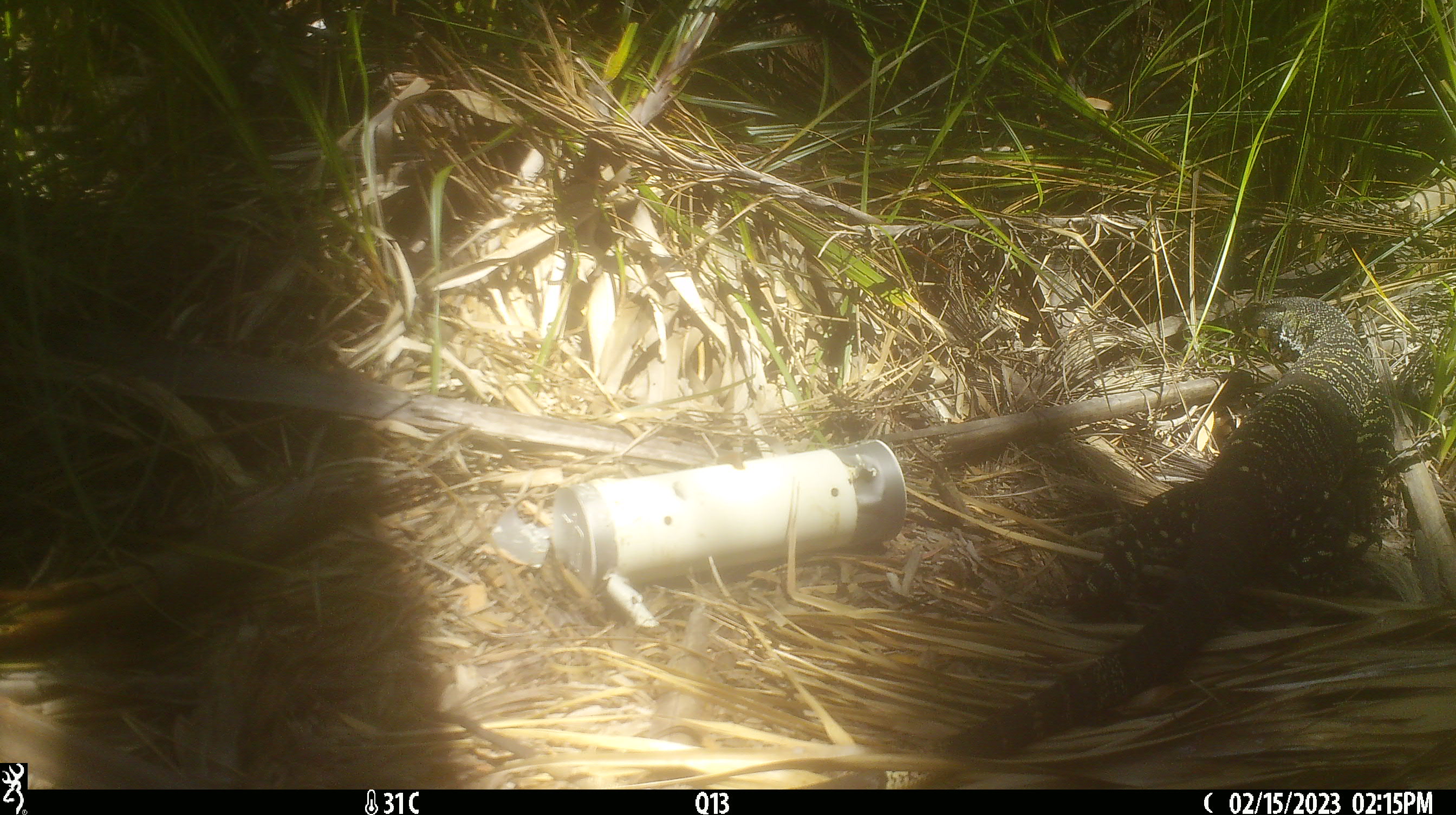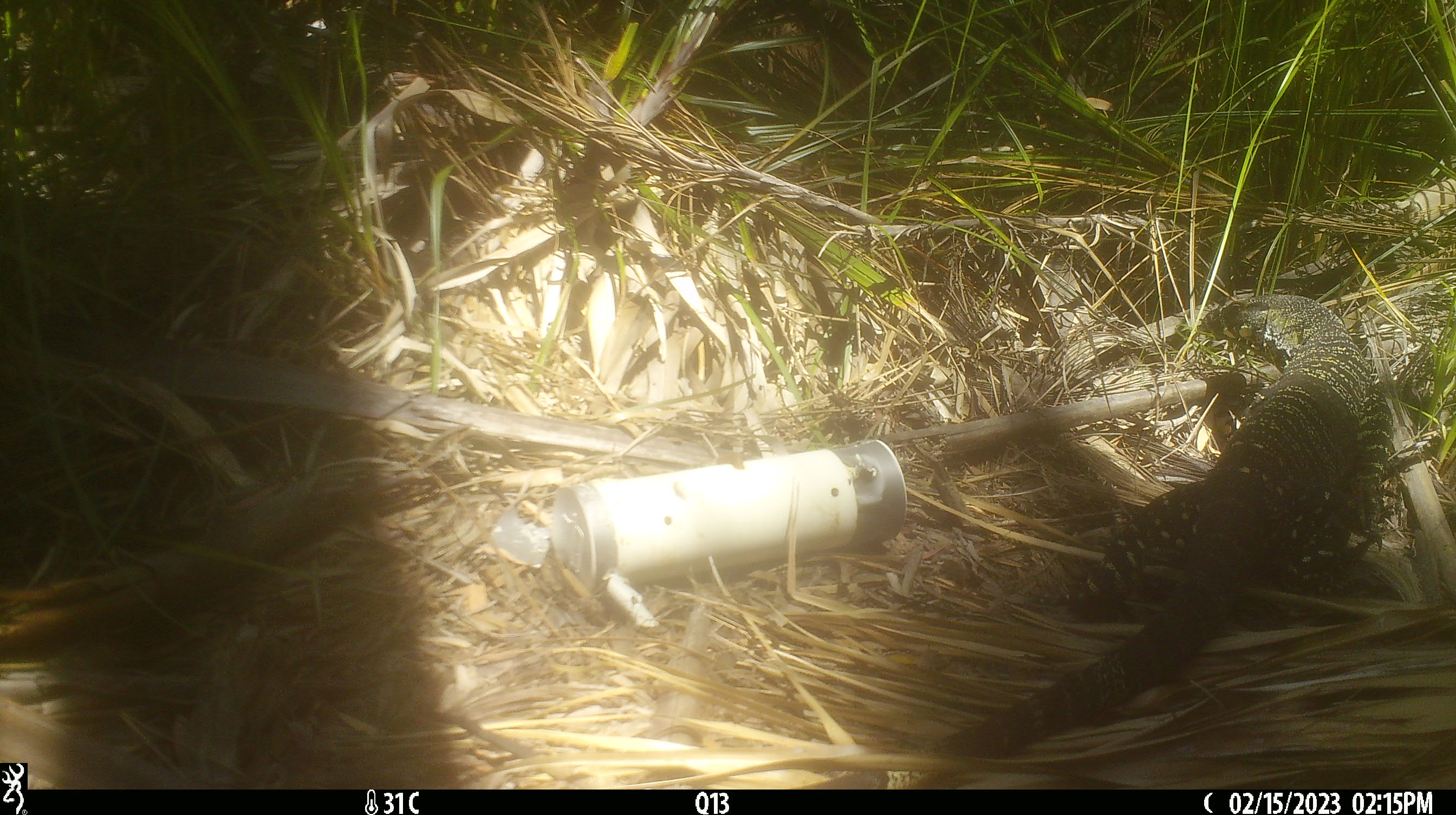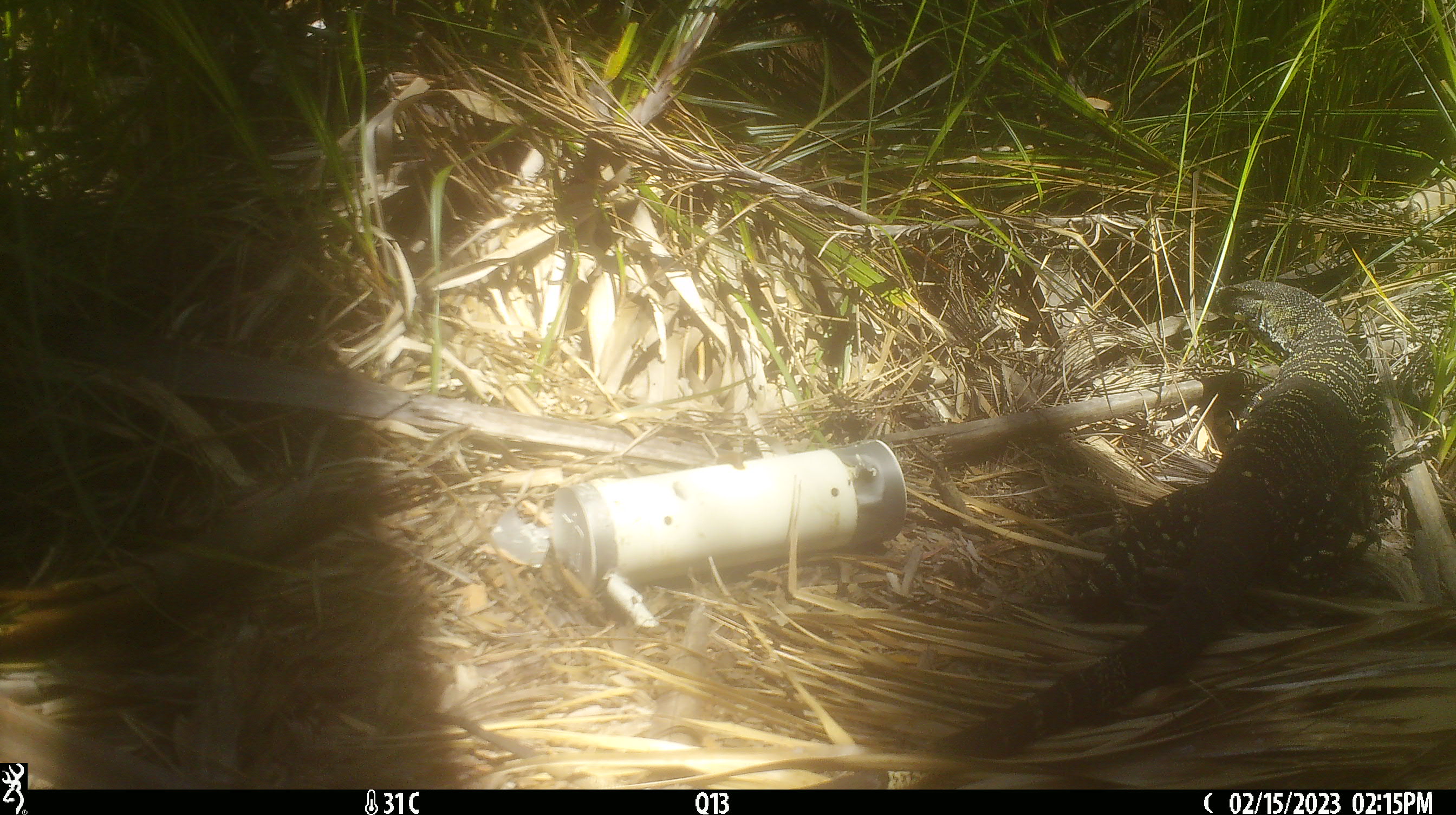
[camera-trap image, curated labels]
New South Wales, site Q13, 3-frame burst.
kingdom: Animalia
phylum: Chordata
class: Reptilia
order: Squamata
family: Varanidae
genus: Varanus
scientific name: Varanus varius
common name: lace monitor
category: goanna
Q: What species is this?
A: Goanna (lace monitor) (Varanus varius).